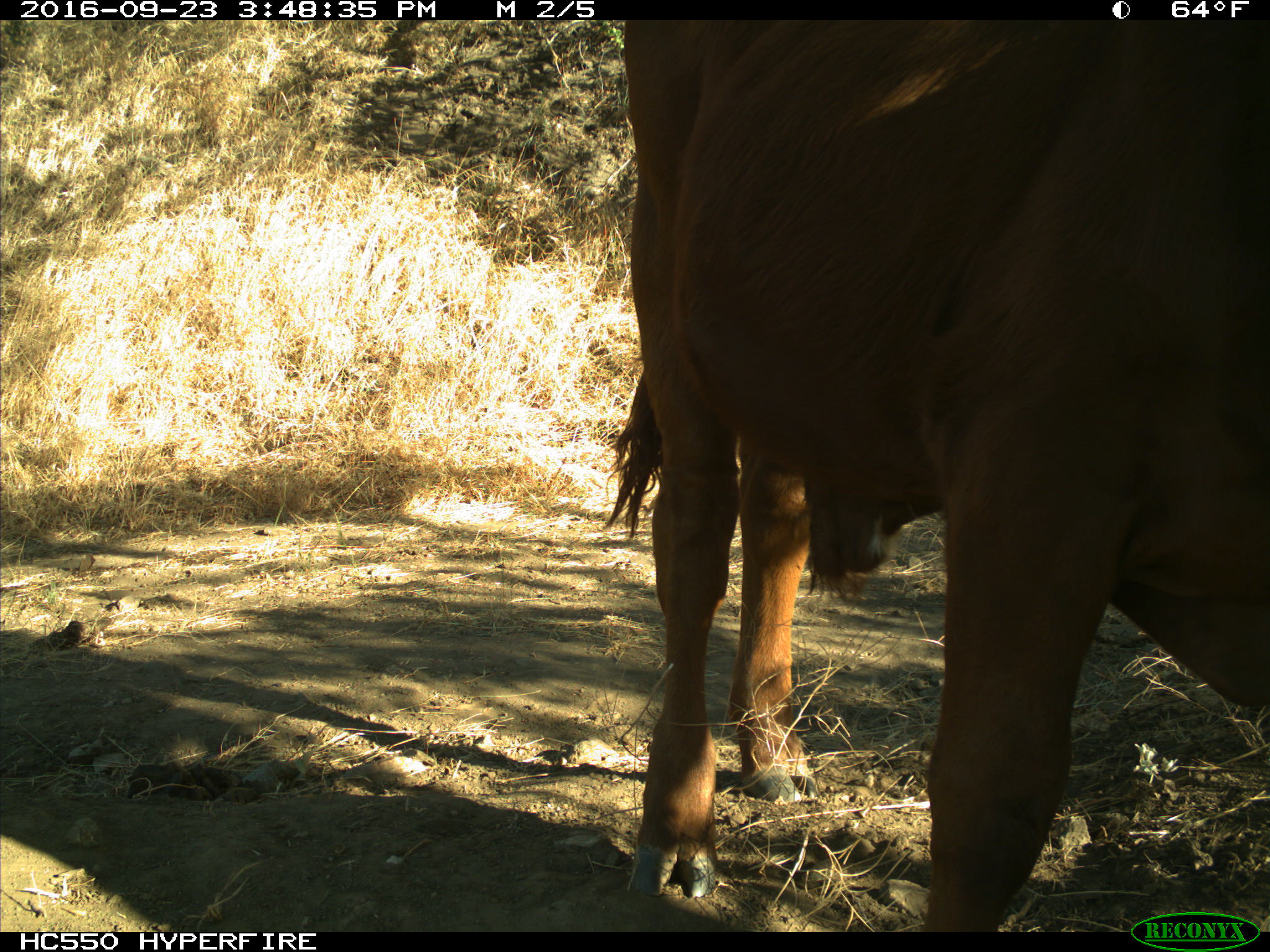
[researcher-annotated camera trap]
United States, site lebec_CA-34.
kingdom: Animalia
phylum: Chordata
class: Mammalia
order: Artiodactyla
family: Bovidae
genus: Bos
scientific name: Bos taurus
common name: domestic cow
Bos taurus (domestic cow).